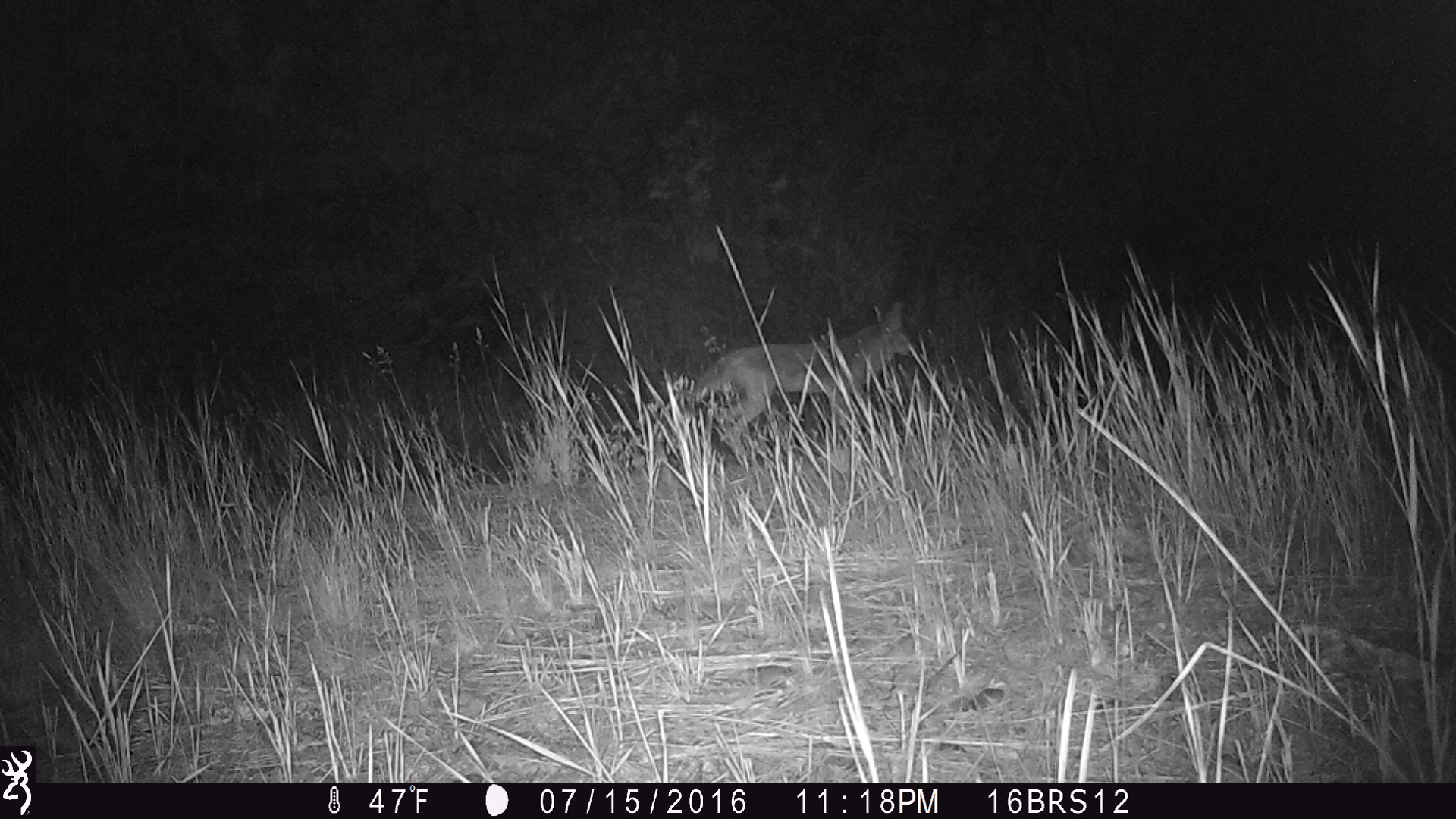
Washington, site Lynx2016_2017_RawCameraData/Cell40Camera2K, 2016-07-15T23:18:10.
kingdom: Animalia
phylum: Chordata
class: Mammalia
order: Carnivora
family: Canidae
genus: Canis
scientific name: Canis latrans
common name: coyote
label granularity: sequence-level